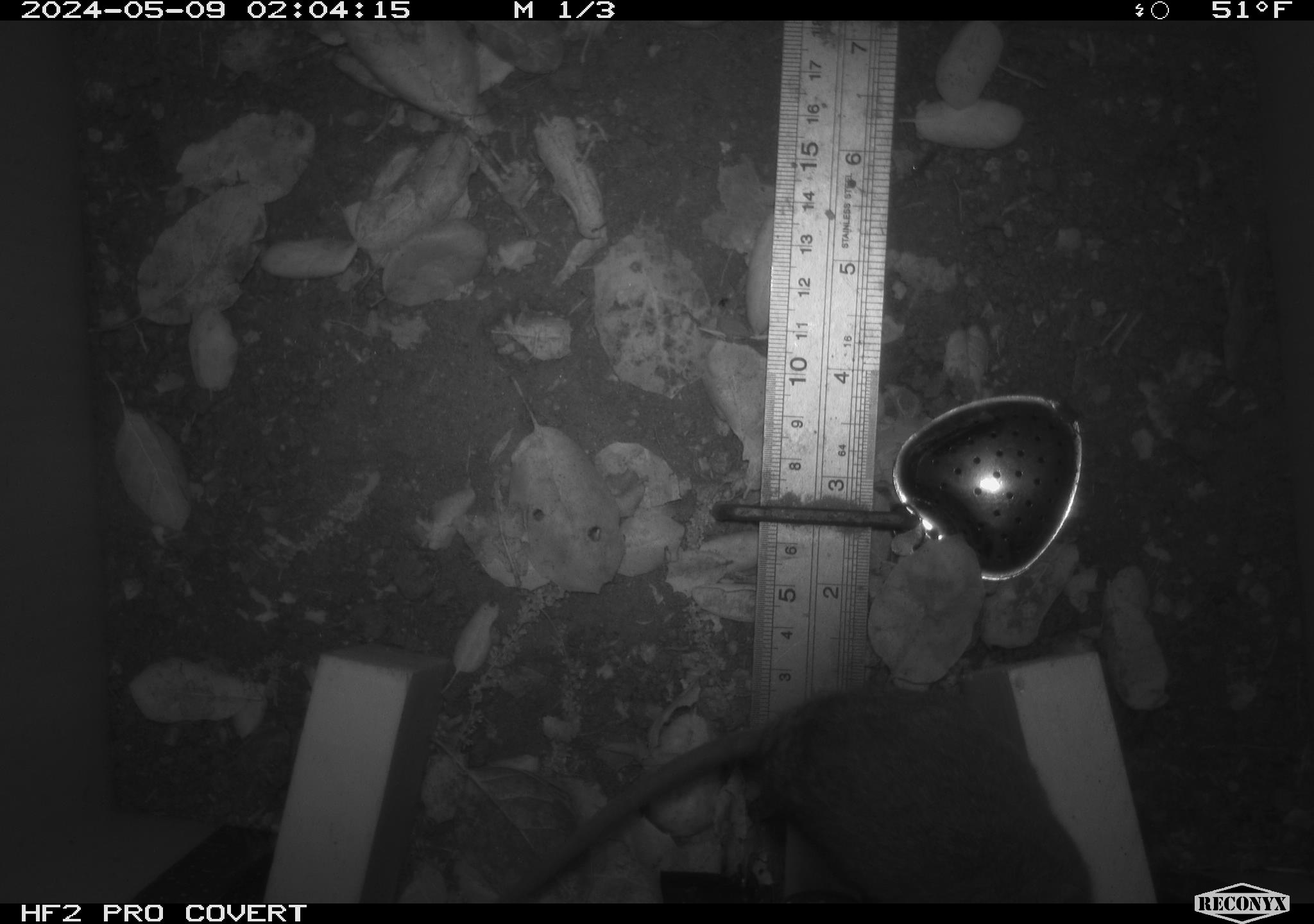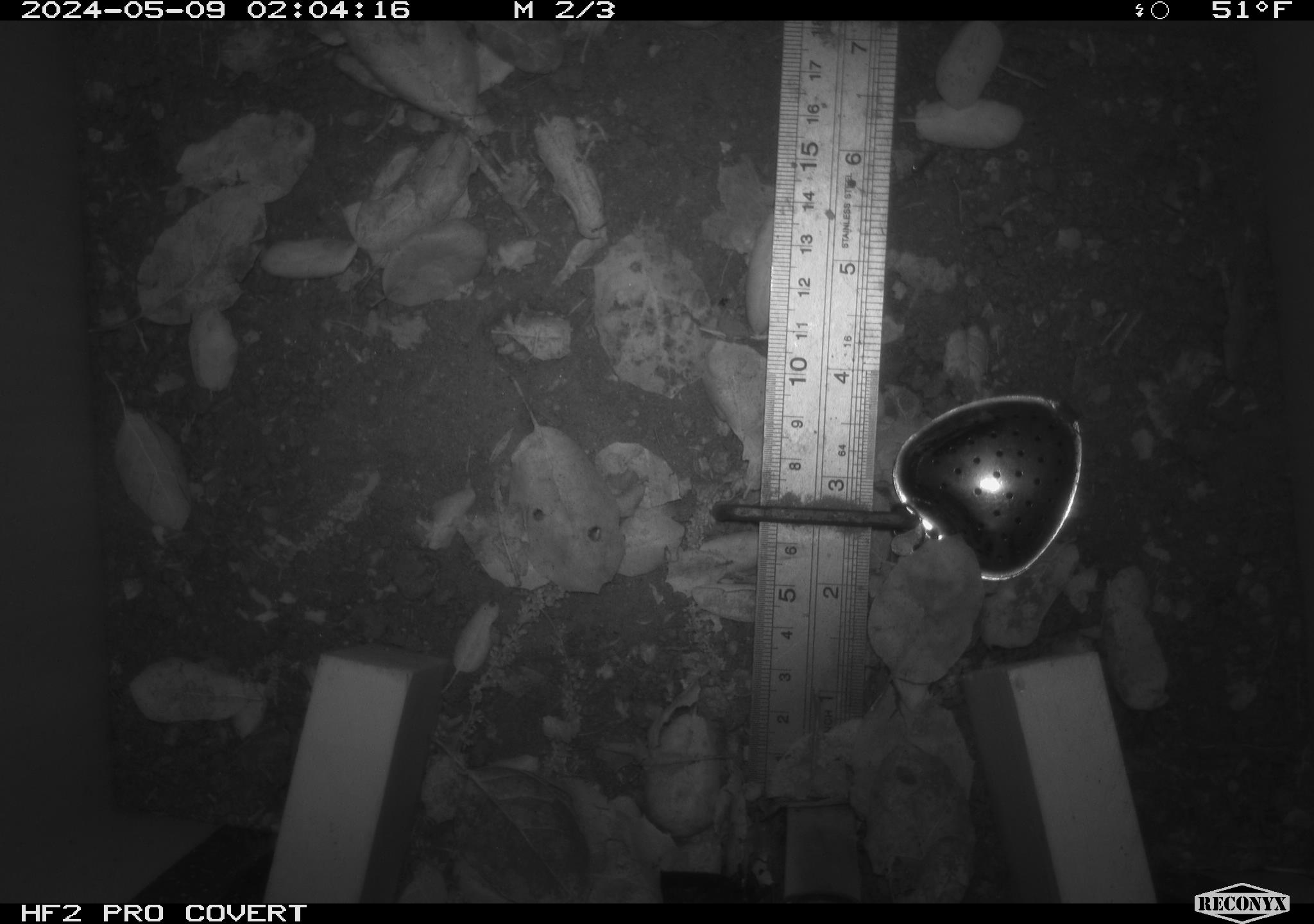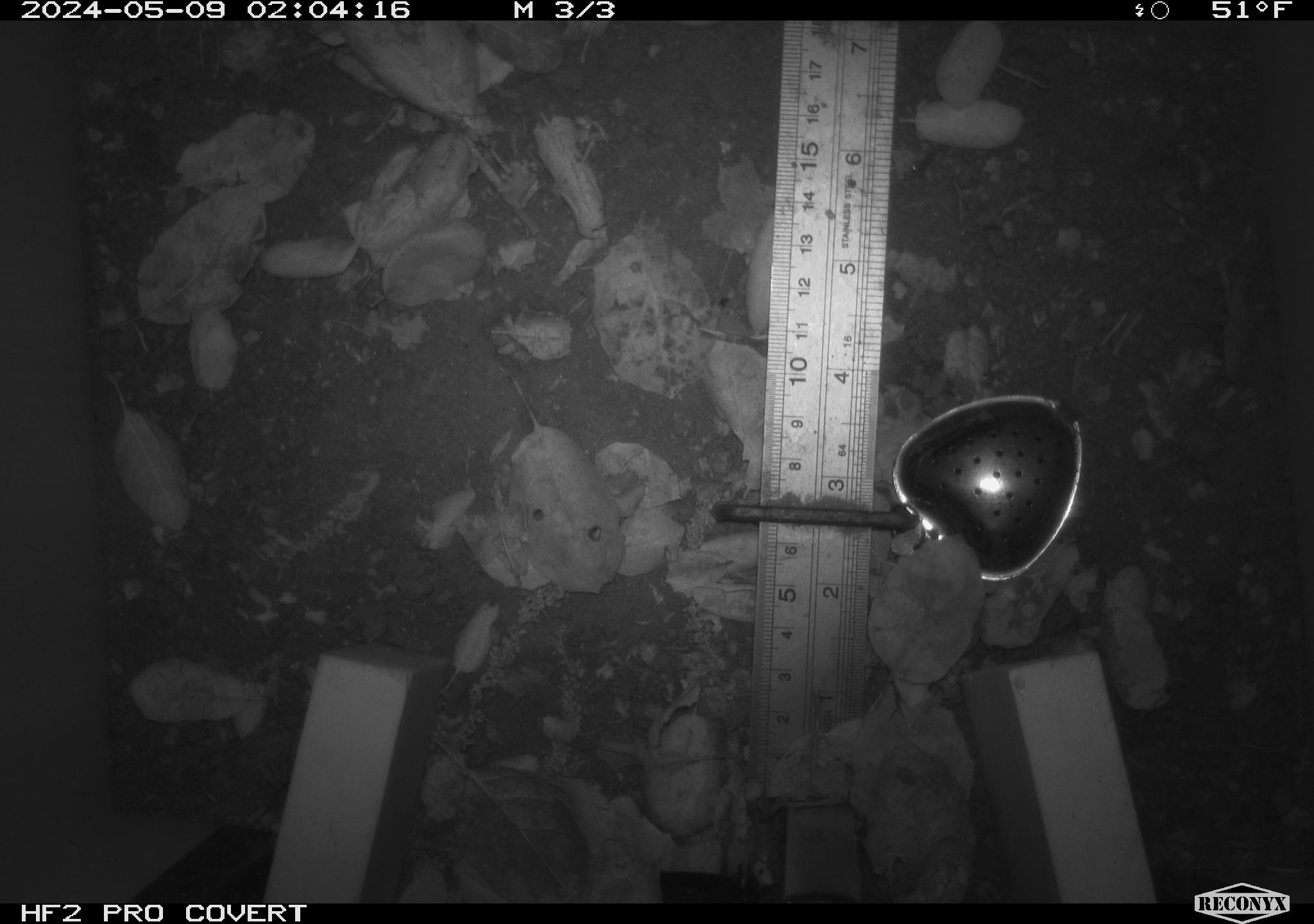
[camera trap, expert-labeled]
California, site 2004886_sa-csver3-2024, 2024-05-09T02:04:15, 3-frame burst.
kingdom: Animalia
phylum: Chordata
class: Mammalia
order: Rodentia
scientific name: Rodentia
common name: rodent